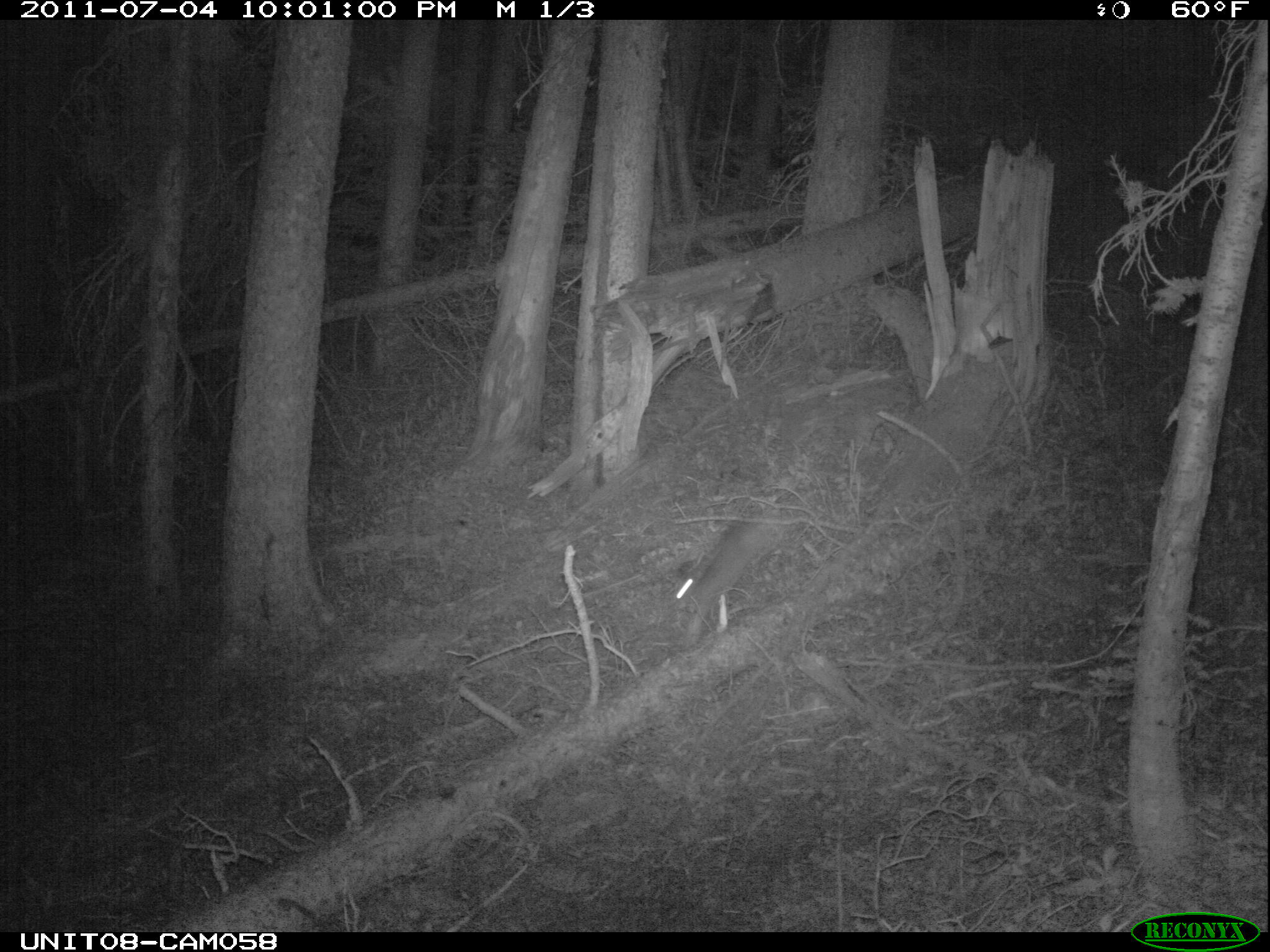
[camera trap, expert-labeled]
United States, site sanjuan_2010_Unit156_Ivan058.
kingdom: Animalia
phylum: Chordata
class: Mammalia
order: Lagomorpha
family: Leporidae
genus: Lepus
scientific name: Lepus americanus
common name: snowshoe hare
Lepus americanus (snowshoe hare).